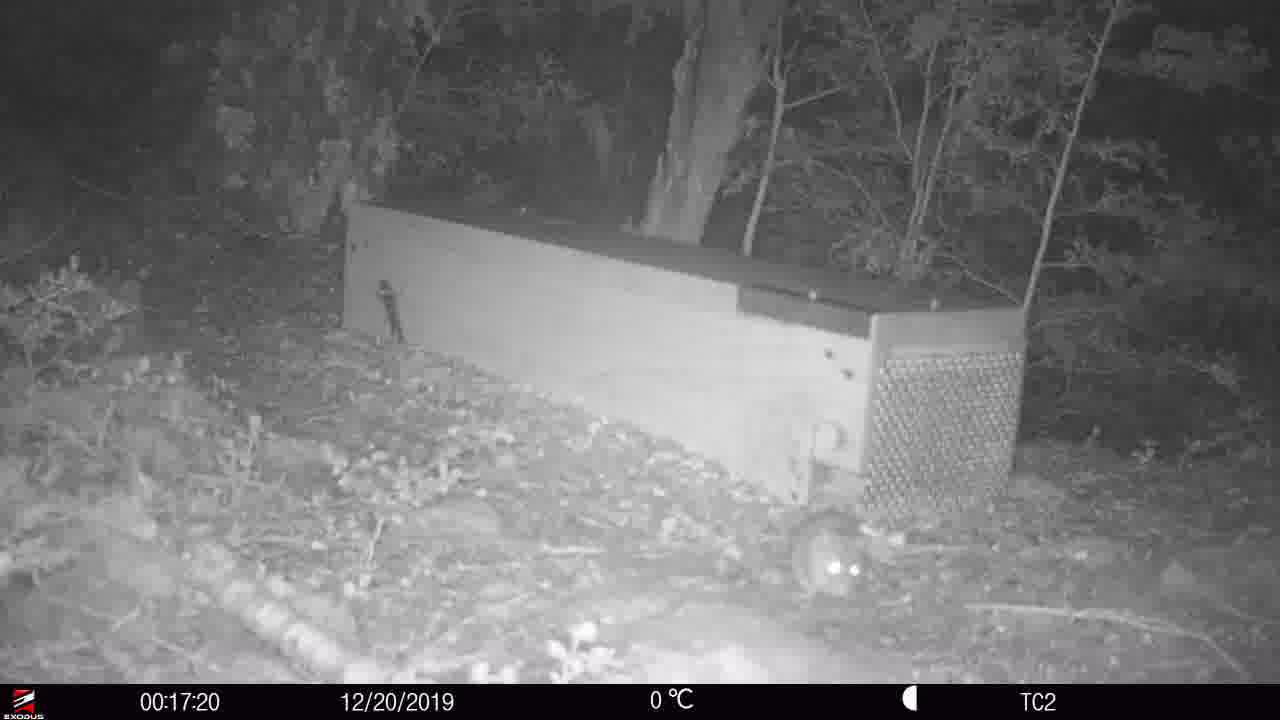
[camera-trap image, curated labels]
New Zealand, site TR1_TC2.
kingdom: Animalia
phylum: Chordata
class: Mammalia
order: Rodentia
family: Muridae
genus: Rattus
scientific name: Rattus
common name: rat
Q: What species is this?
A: Rat (Rattus).